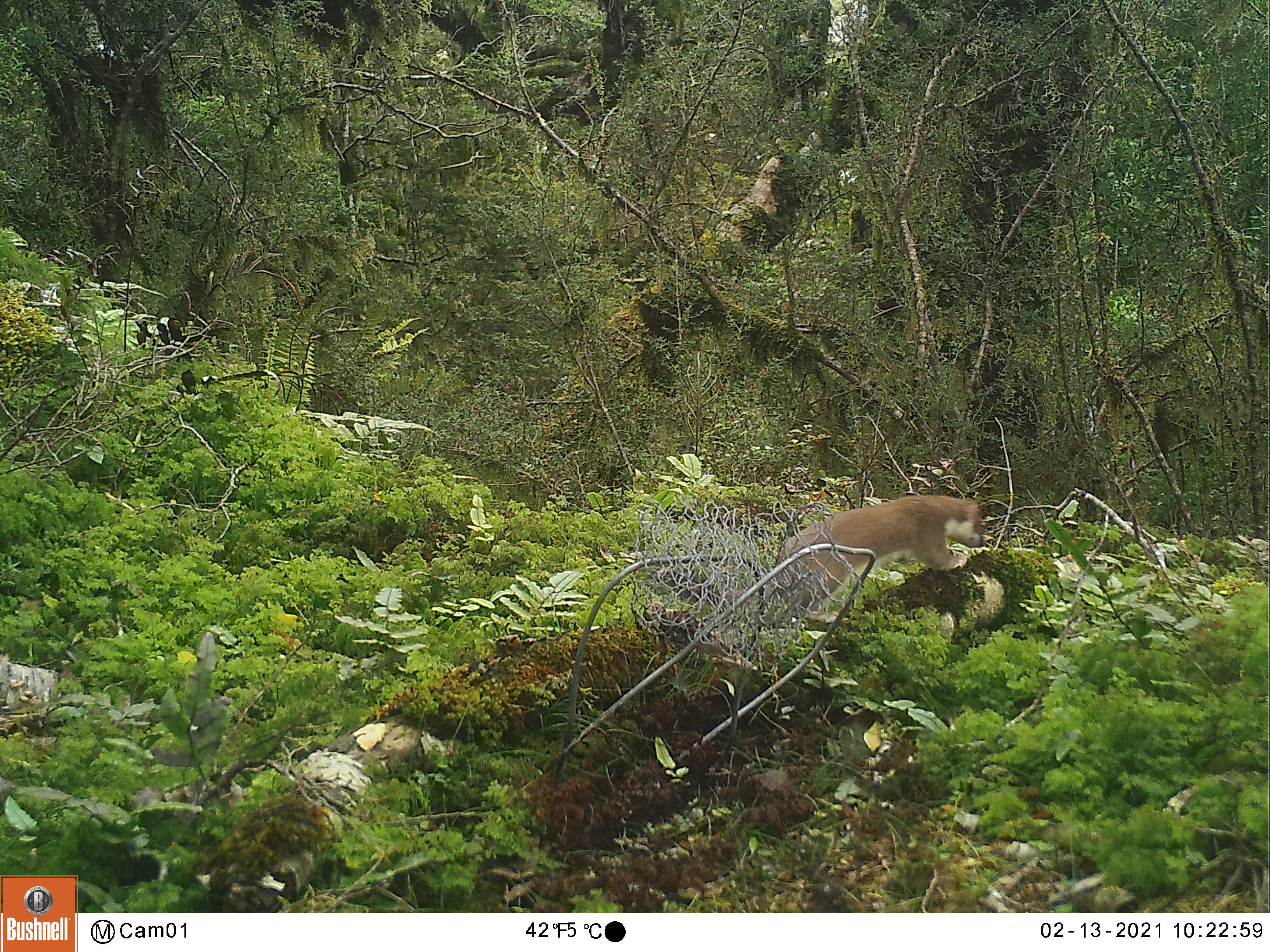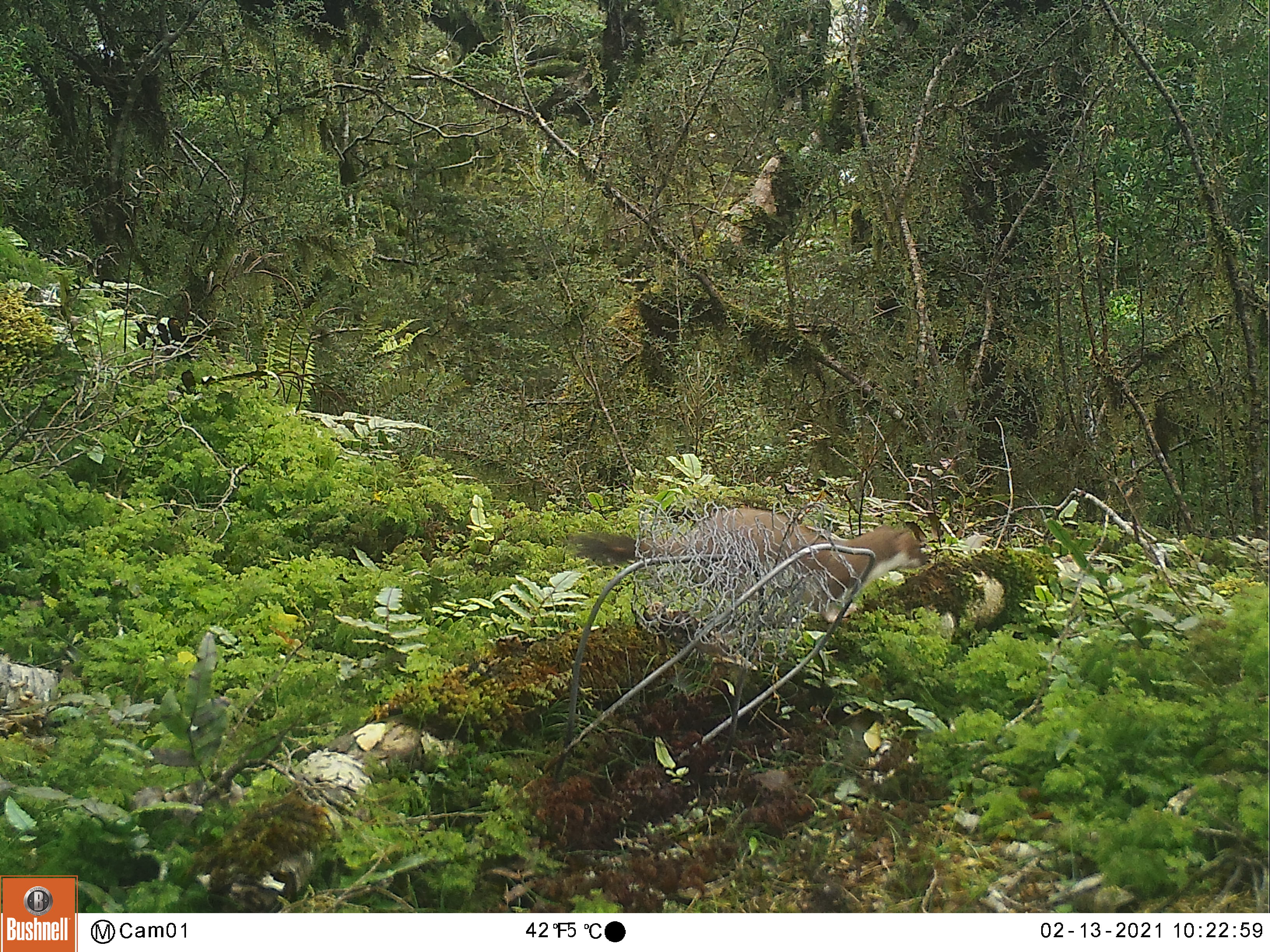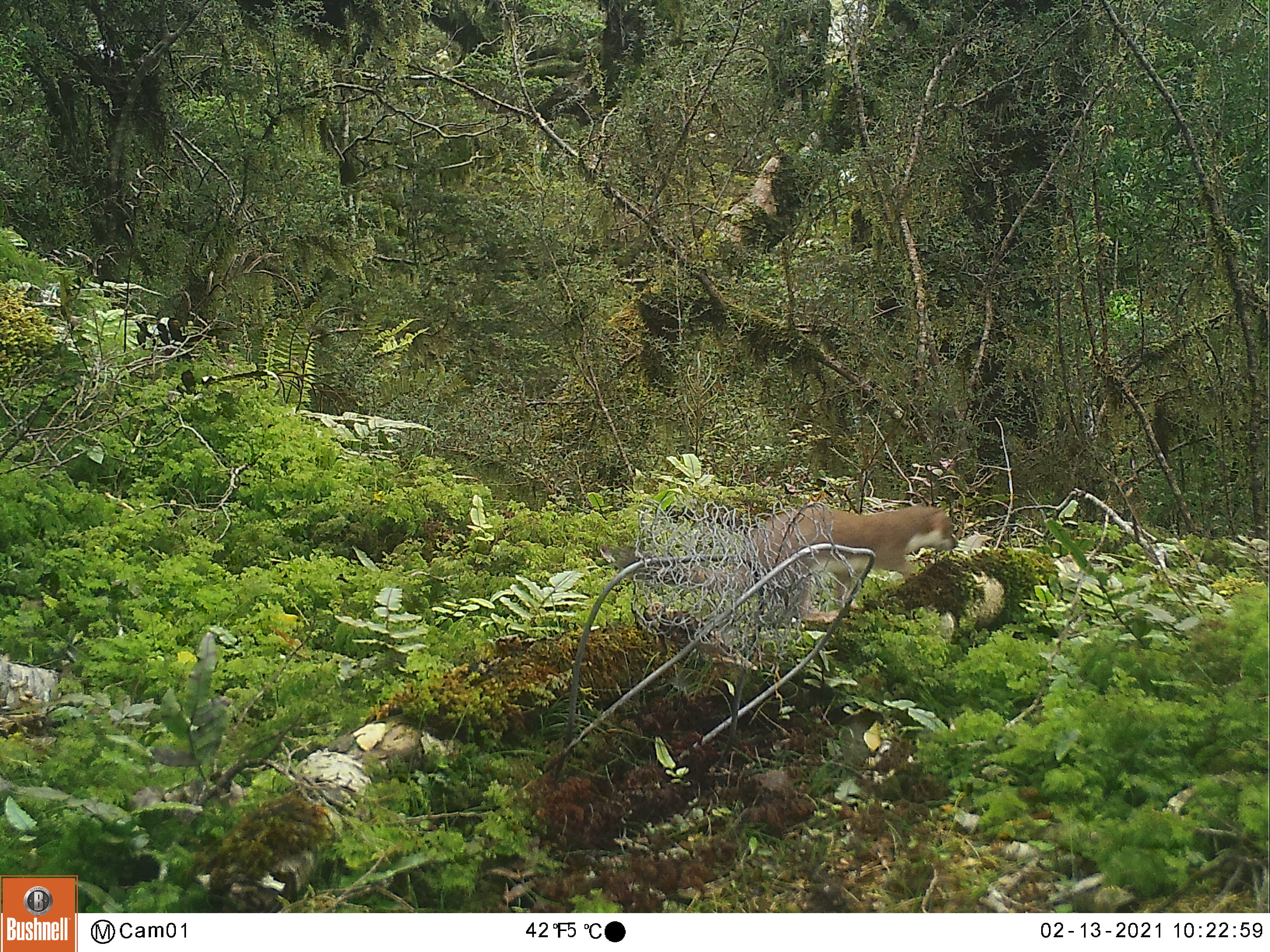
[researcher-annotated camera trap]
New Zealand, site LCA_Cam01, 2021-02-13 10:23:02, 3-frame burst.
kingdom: Animalia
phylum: Chordata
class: Mammalia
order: Carnivora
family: Mustelidae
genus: Mustela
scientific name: Mustela erminea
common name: stoat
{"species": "stoat (Mustela erminea)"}